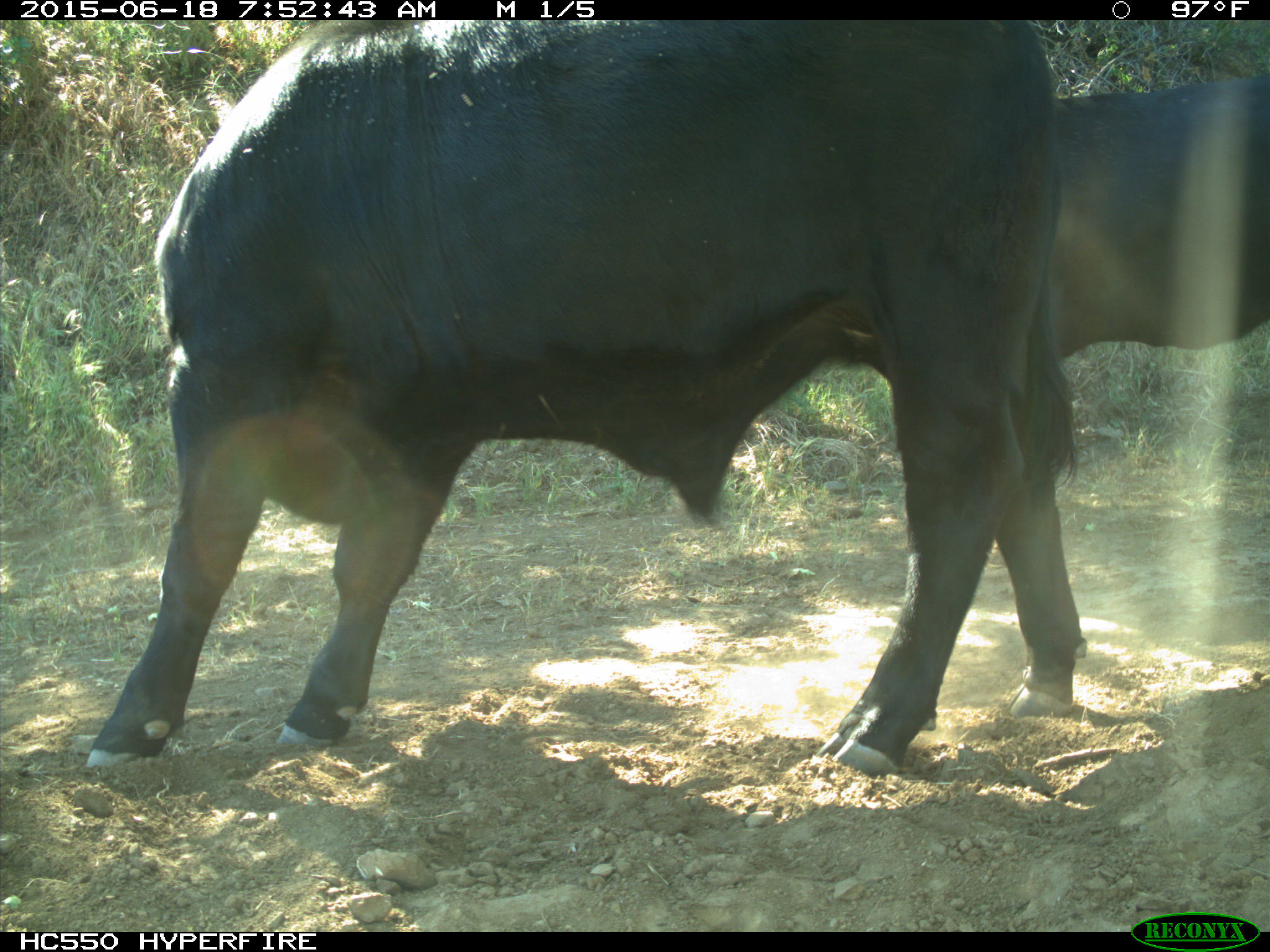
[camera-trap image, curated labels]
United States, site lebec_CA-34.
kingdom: Animalia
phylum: Chordata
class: Mammalia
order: Artiodactyla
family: Bovidae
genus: Bos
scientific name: Bos taurus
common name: domestic cow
Bos taurus (domestic cow).